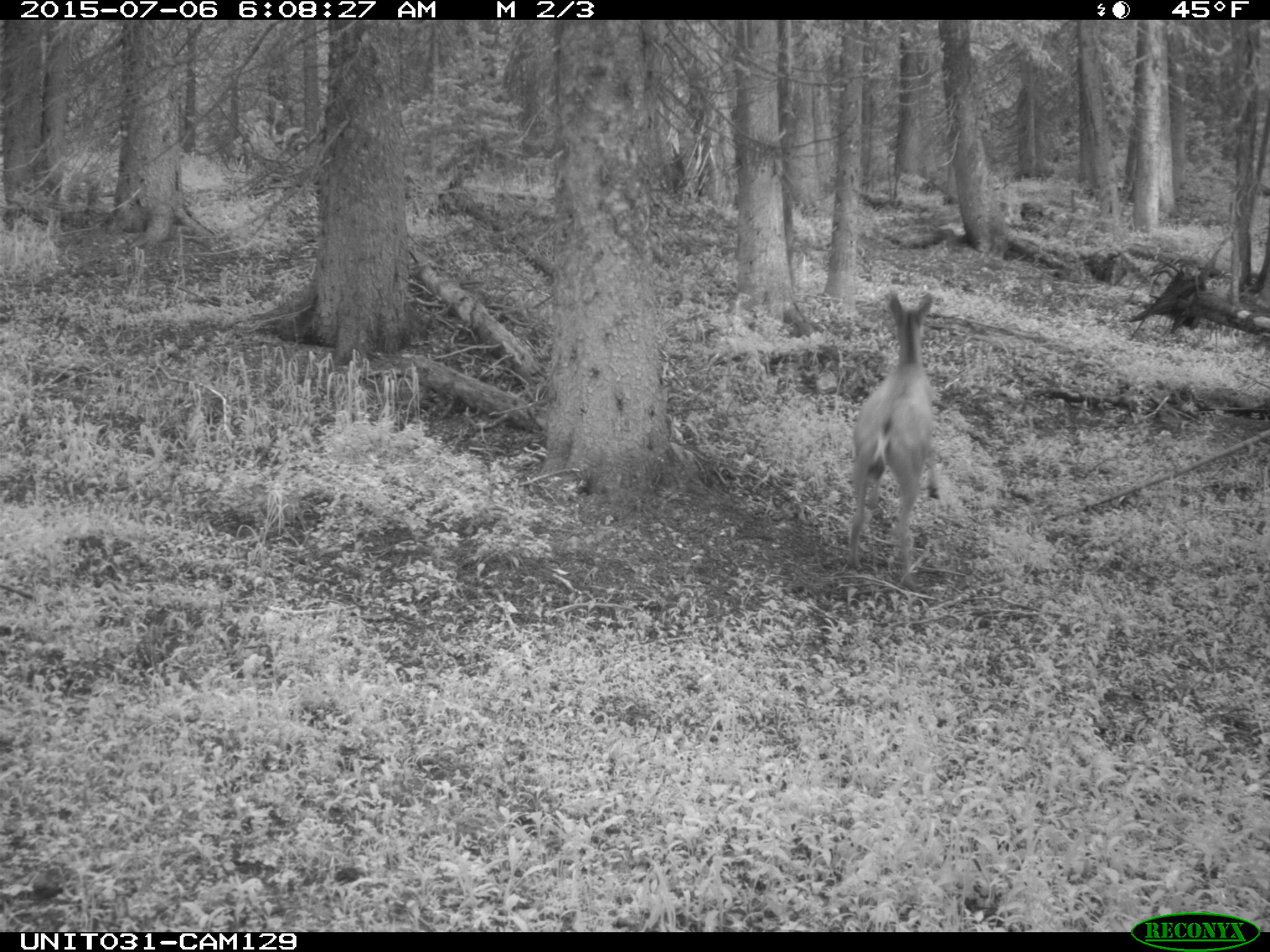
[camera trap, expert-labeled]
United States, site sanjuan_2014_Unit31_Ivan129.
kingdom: Animalia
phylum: Chordata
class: Mammalia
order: Artiodactyla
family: Cervidae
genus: Odocoileus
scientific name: Odocoileus hemionus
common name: mule deer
Odocoileus hemionus (mule deer).